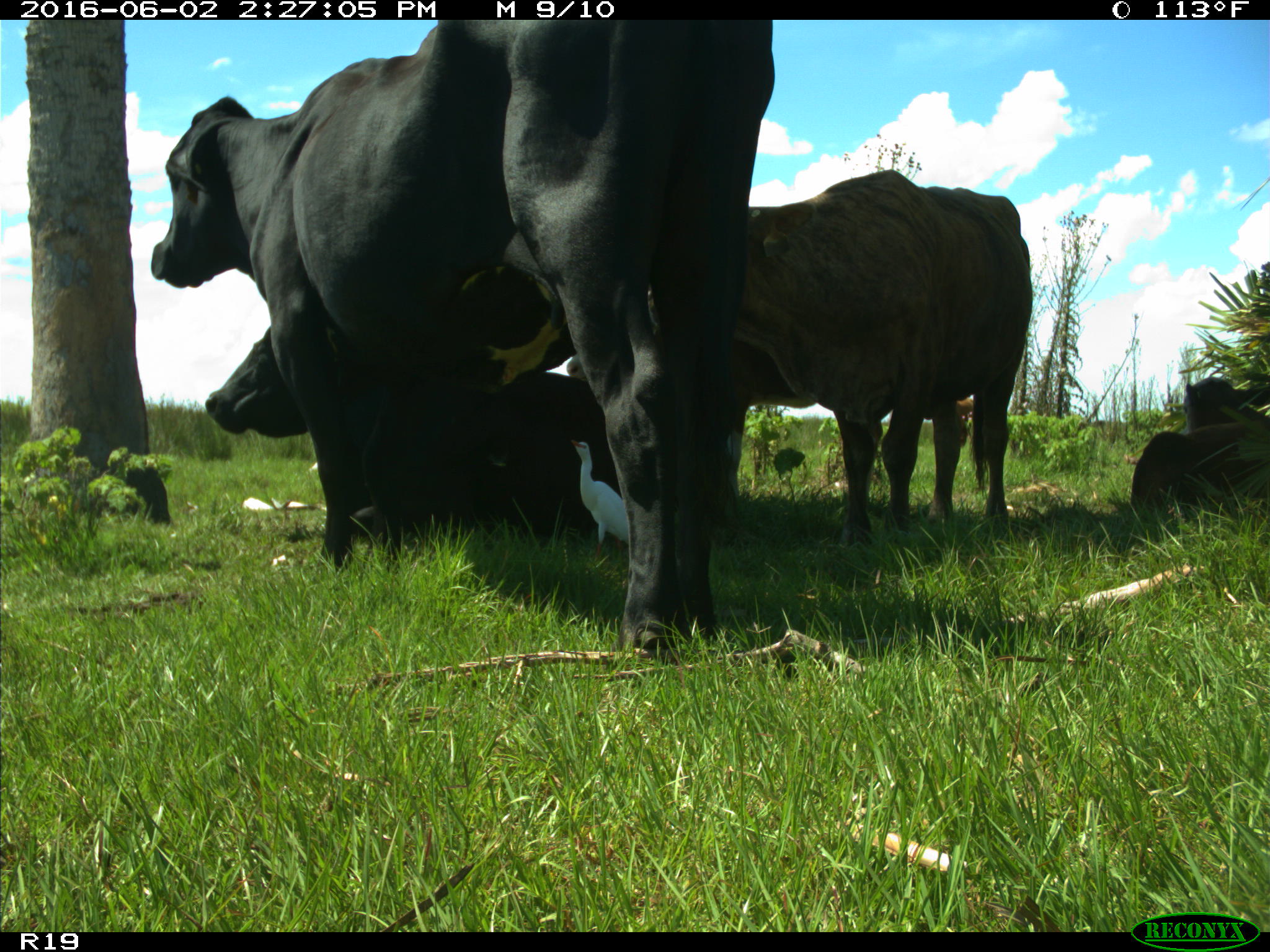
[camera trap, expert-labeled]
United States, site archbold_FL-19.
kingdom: Animalia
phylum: Chordata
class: Mammalia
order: Artiodactyla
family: Bovidae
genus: Bos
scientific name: Bos taurus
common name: domestic cow